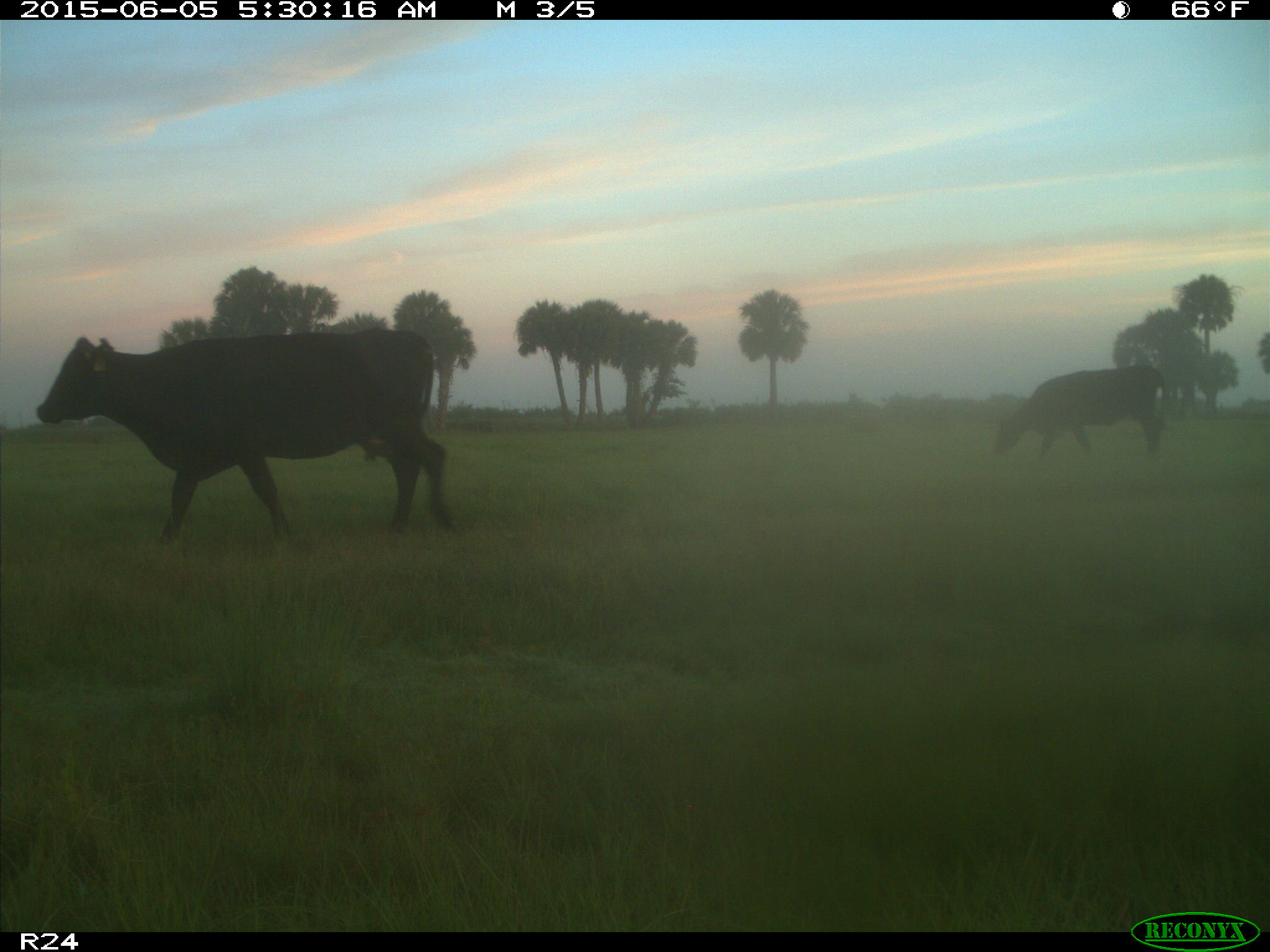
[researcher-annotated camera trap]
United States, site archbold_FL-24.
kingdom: Animalia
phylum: Chordata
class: Mammalia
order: Artiodactyla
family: Bovidae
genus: Bos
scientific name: Bos taurus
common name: domestic cow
Bos taurus (domestic cow).